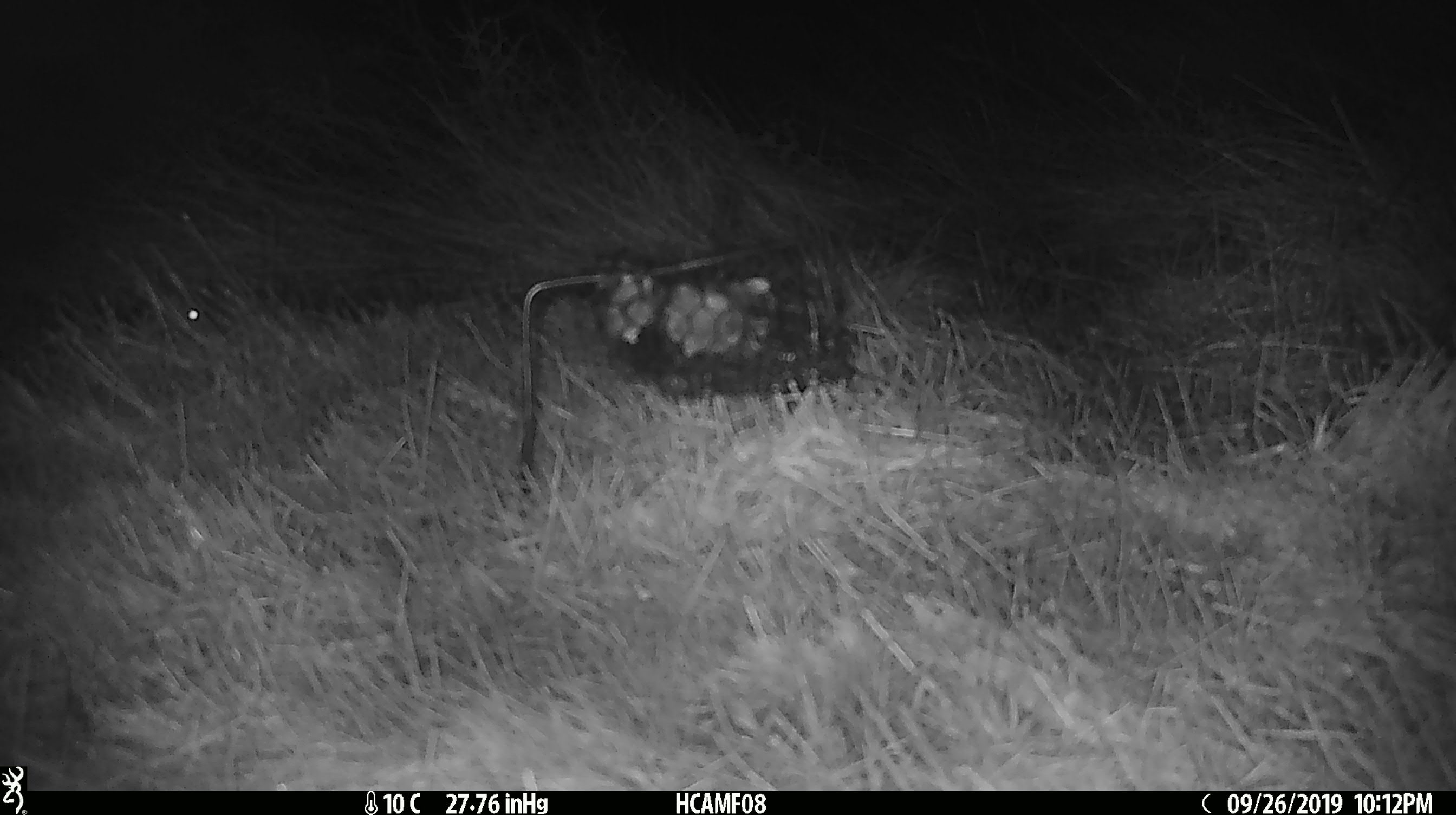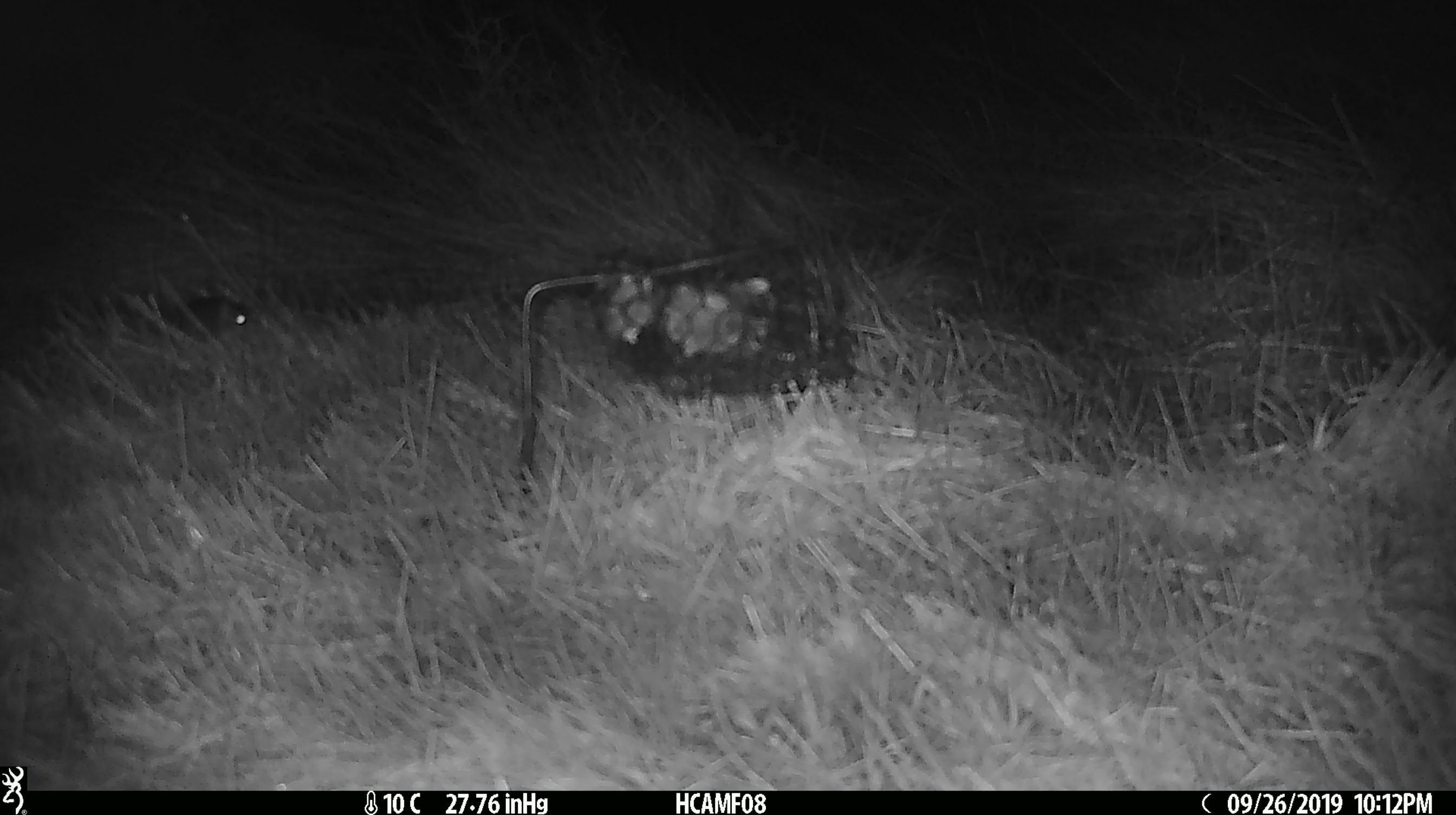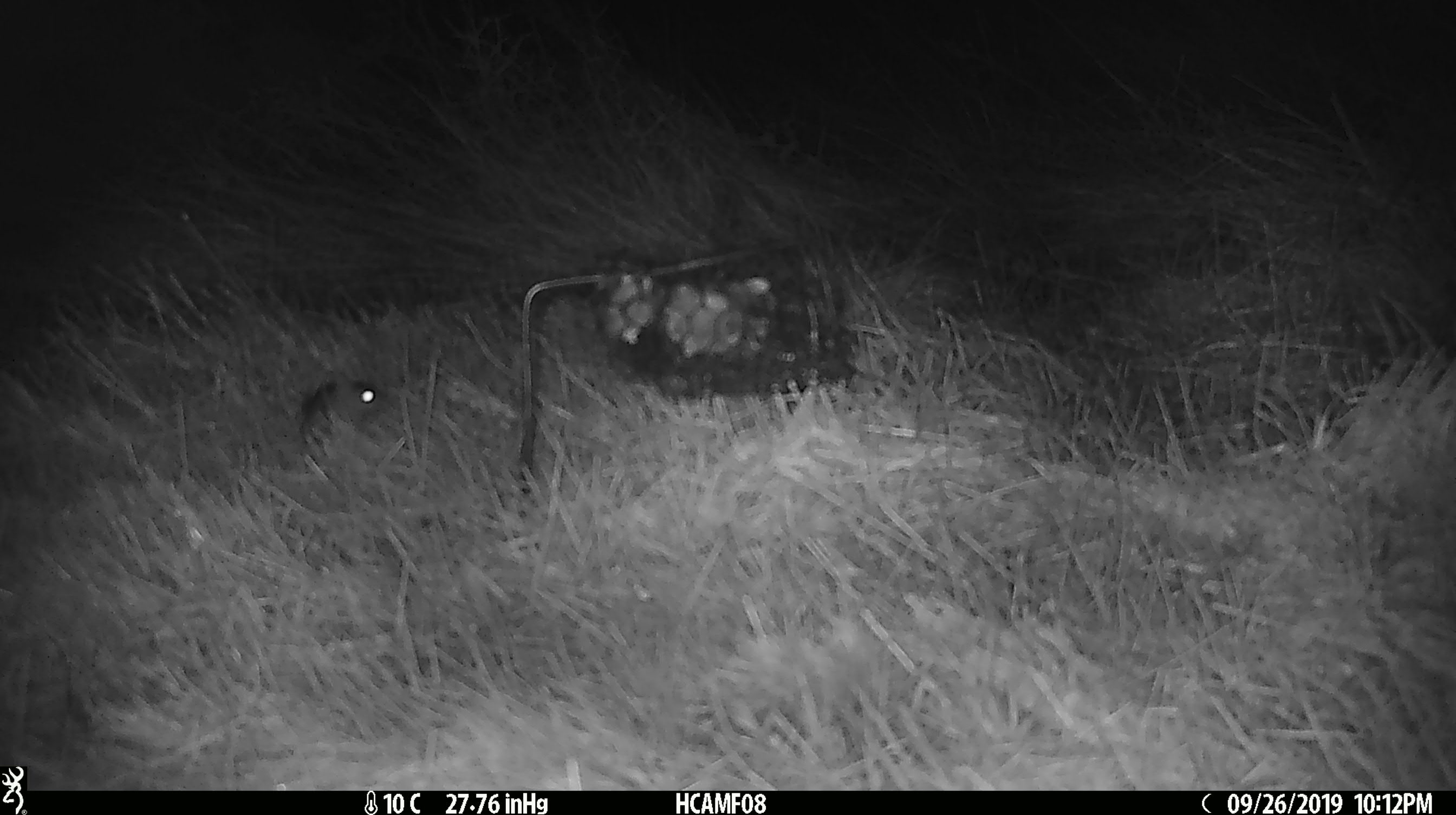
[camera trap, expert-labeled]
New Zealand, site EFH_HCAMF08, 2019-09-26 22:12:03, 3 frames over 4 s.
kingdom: Animalia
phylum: Chordata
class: Mammalia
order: Rodentia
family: Muridae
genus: Mus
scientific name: Mus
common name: mouse